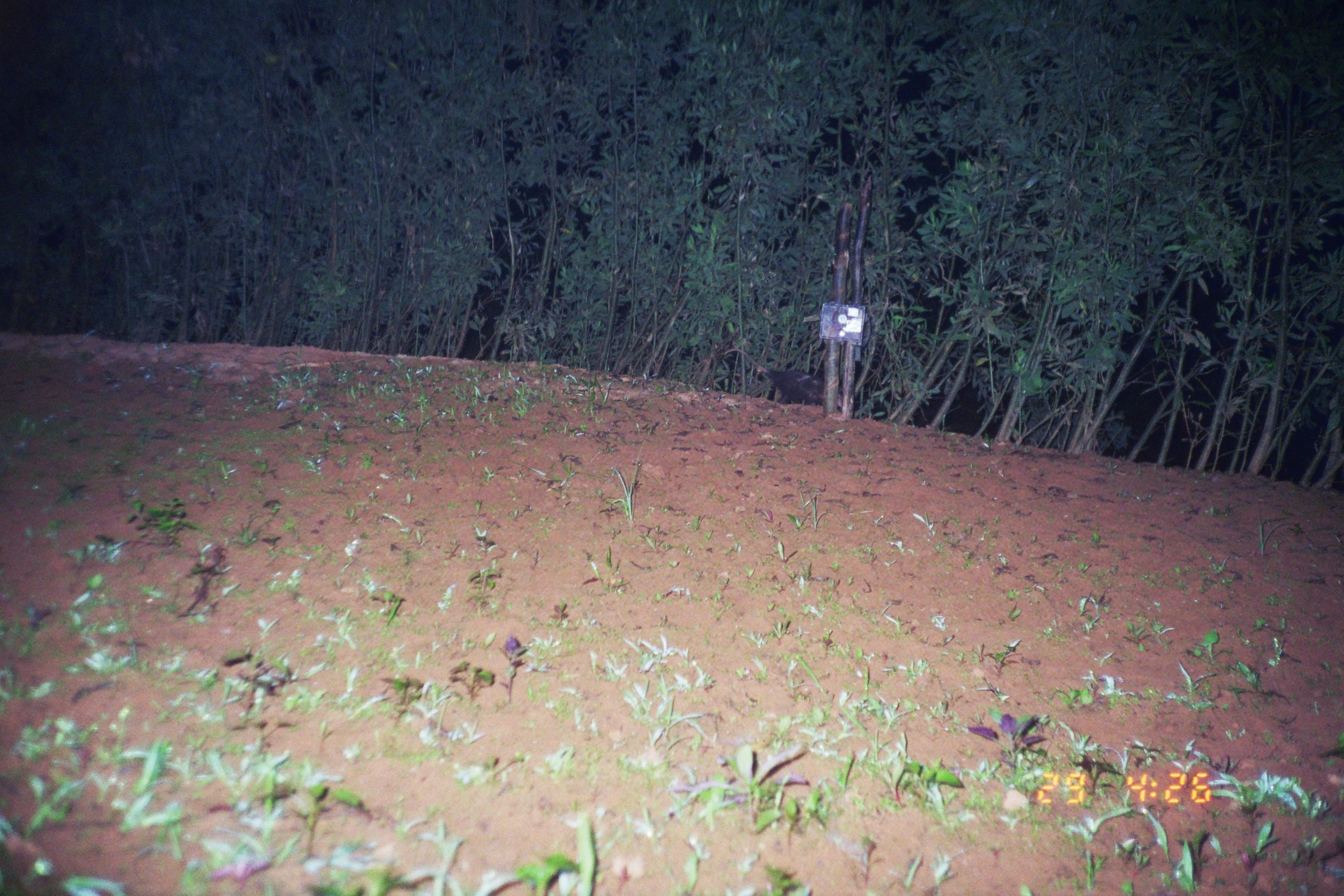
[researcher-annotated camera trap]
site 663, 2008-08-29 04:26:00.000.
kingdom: Animalia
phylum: Chordata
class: Mammalia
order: Didelphimorphia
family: Didelphidae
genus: Didelphis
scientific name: Didelphis marsupialis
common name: southern opossum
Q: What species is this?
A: Didelphis marsupialis (southern opossum).